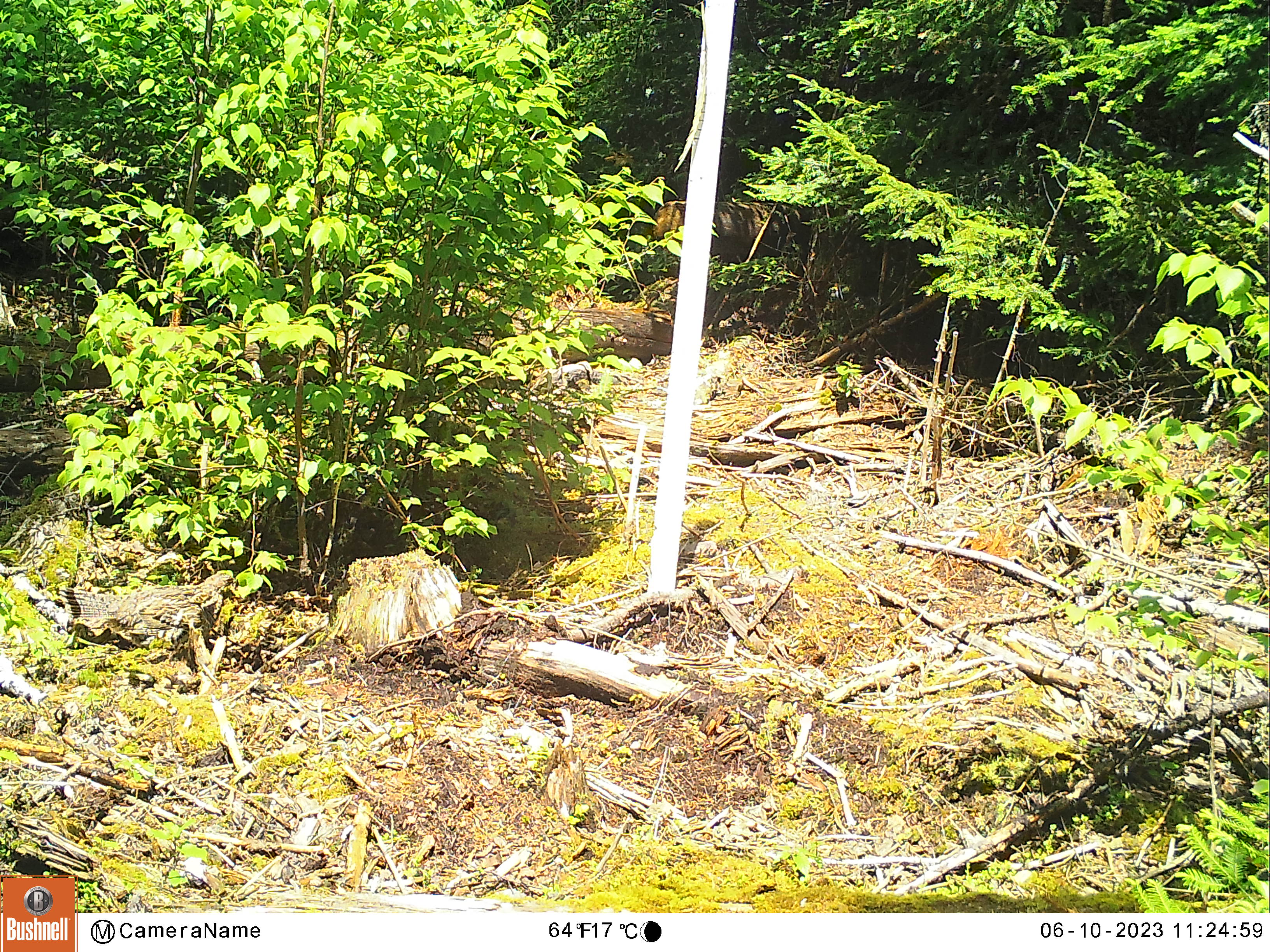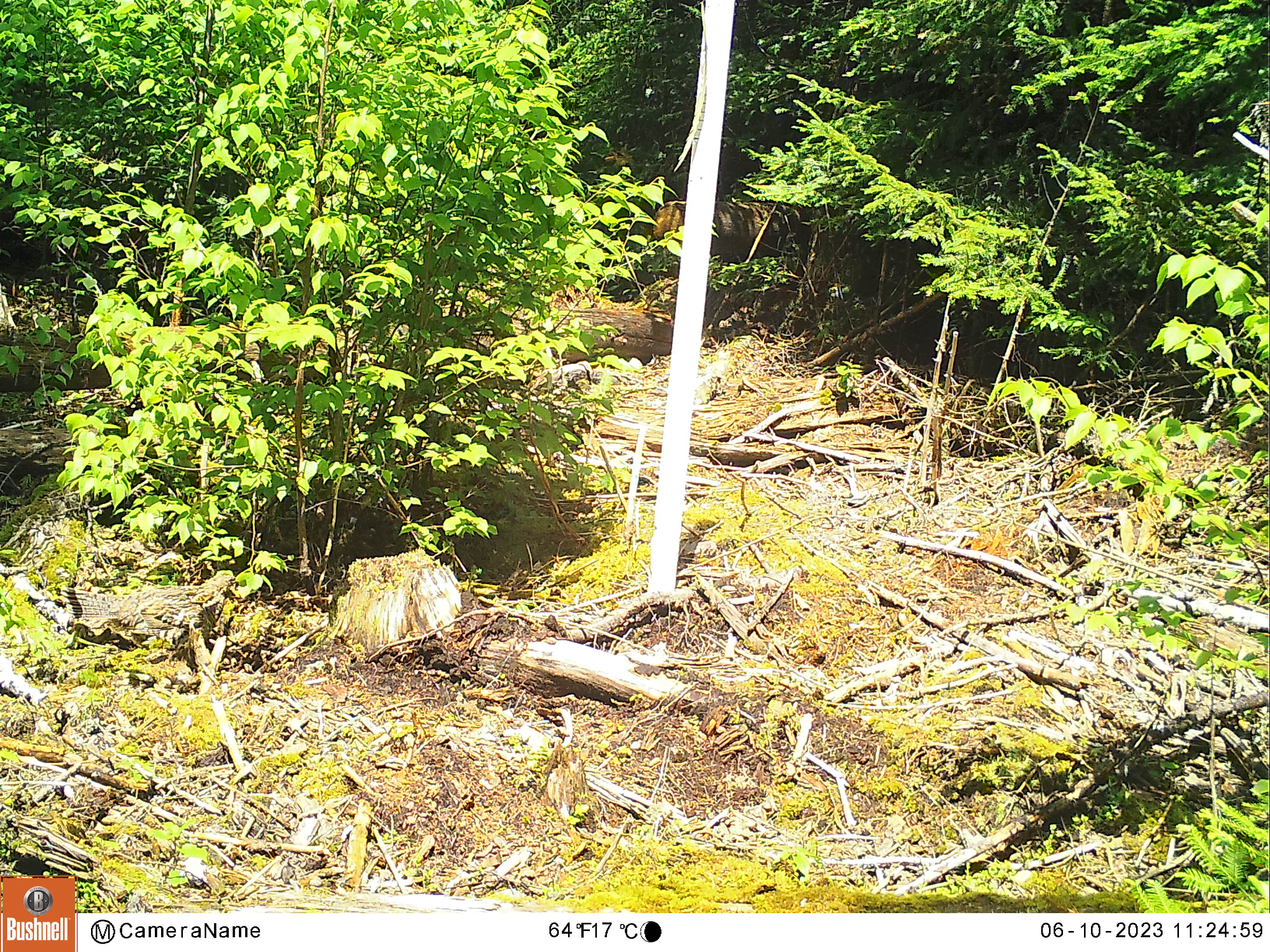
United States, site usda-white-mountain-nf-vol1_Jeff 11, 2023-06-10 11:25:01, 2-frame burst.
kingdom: Animalia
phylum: Chordata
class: Aves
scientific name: Aves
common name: bird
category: bird sp.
Bird sp. (bird) (Aves).